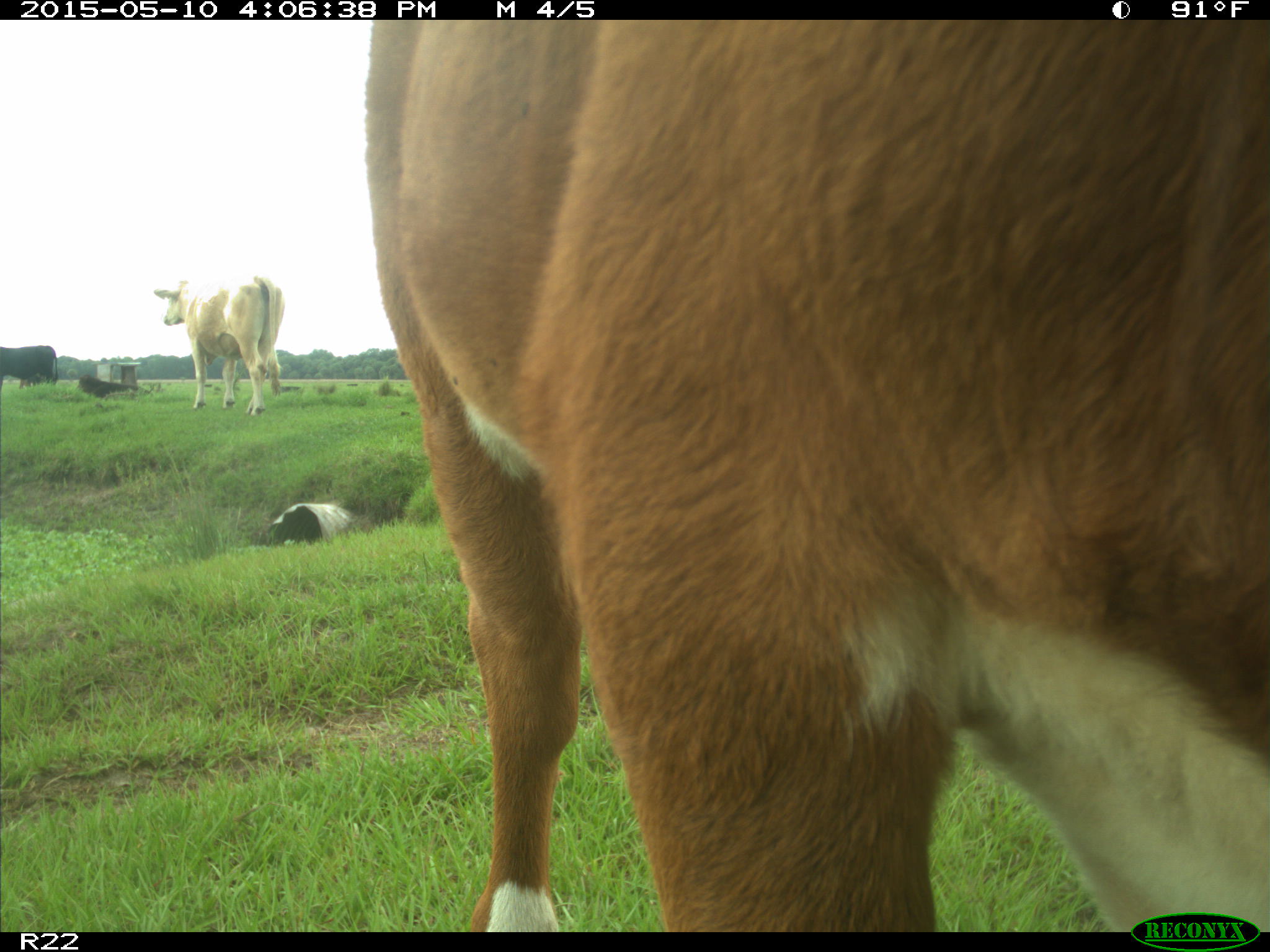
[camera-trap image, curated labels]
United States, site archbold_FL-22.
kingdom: Animalia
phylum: Chordata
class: Mammalia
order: Artiodactyla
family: Bovidae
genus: Bos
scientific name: Bos taurus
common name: domestic cow